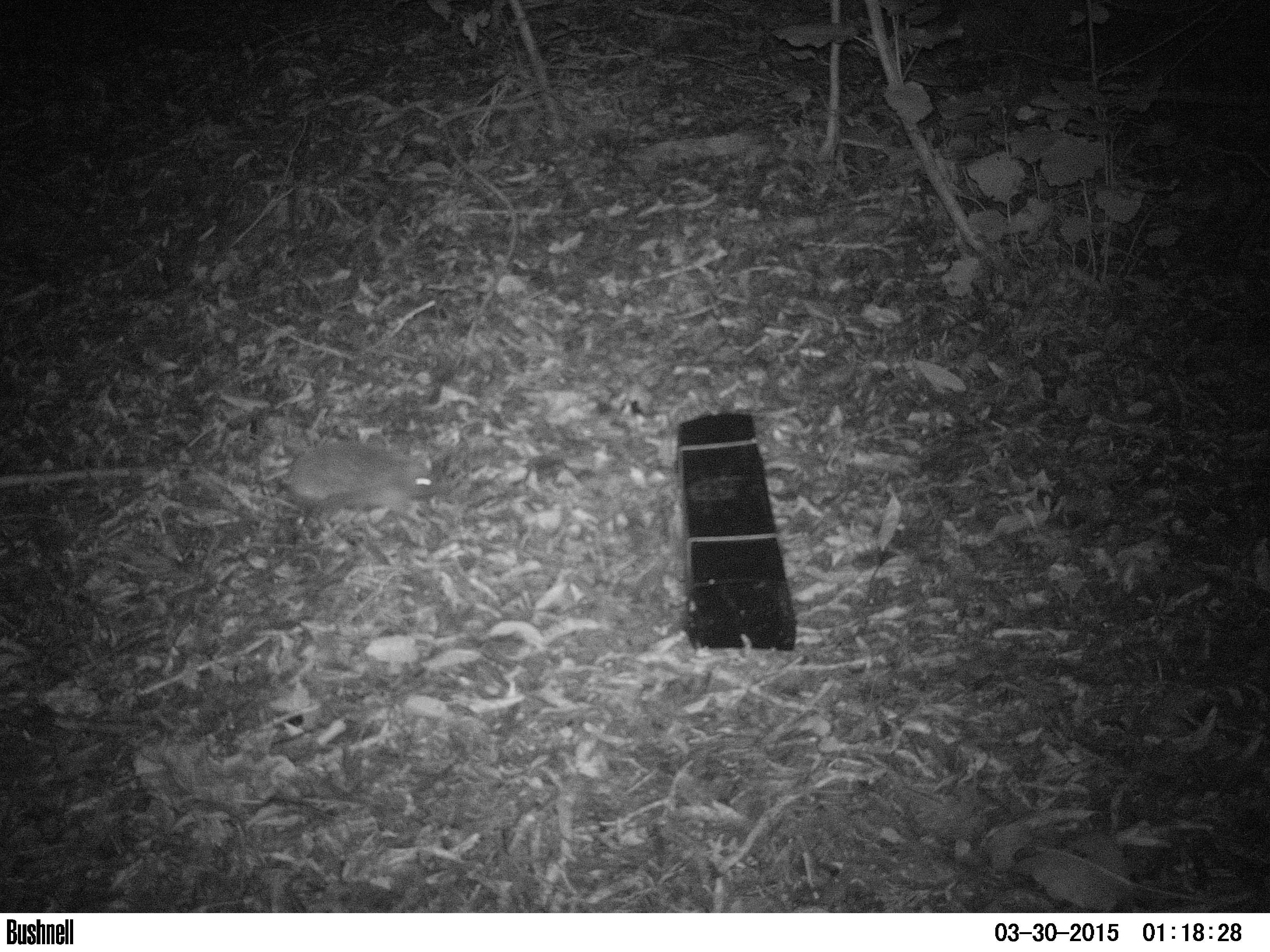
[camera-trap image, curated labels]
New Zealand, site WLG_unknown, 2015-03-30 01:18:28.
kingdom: Animalia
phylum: Chordata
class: Mammalia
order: Eulipotyphla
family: Erinaceidae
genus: Erinaceus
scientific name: Erinaceus europaeus europaeus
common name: european hedgehog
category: hedgehog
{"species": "hedgehog (european hedgehog) (Erinaceus europaeus europaeus)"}